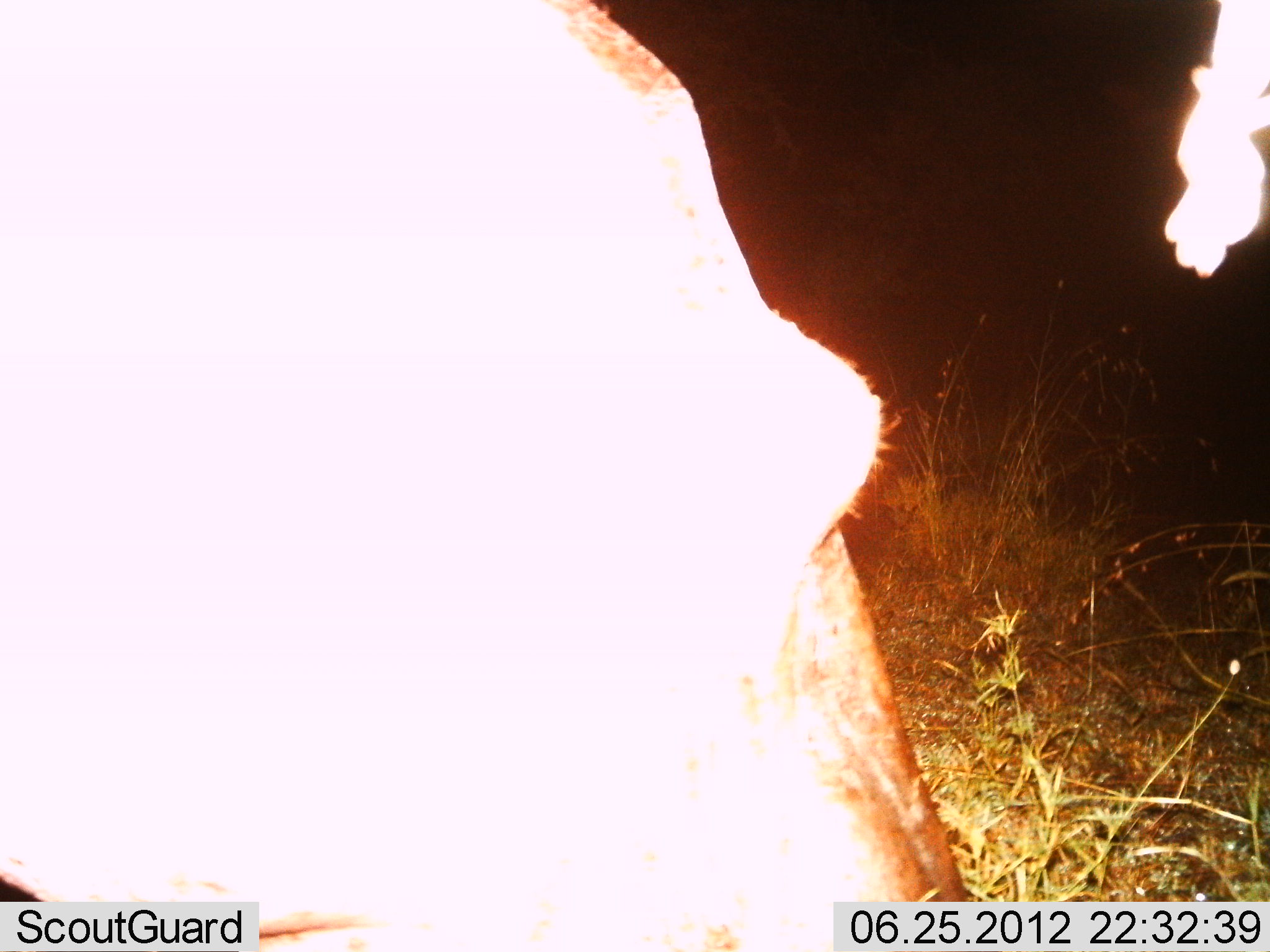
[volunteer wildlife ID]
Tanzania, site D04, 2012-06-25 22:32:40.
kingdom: Animalia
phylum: Chordata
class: Mammalia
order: Artiodactyla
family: Hippopotamidae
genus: Hippopotamus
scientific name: Hippopotamus amphibius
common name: hippopotamus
Hippopotamus (Hippopotamus amphibius), count 1. Behavior (volunteer vote fractions): standing 70%, resting 0%, moving 0%, interacting 0%. Young present (vote fraction): 0%. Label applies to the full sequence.